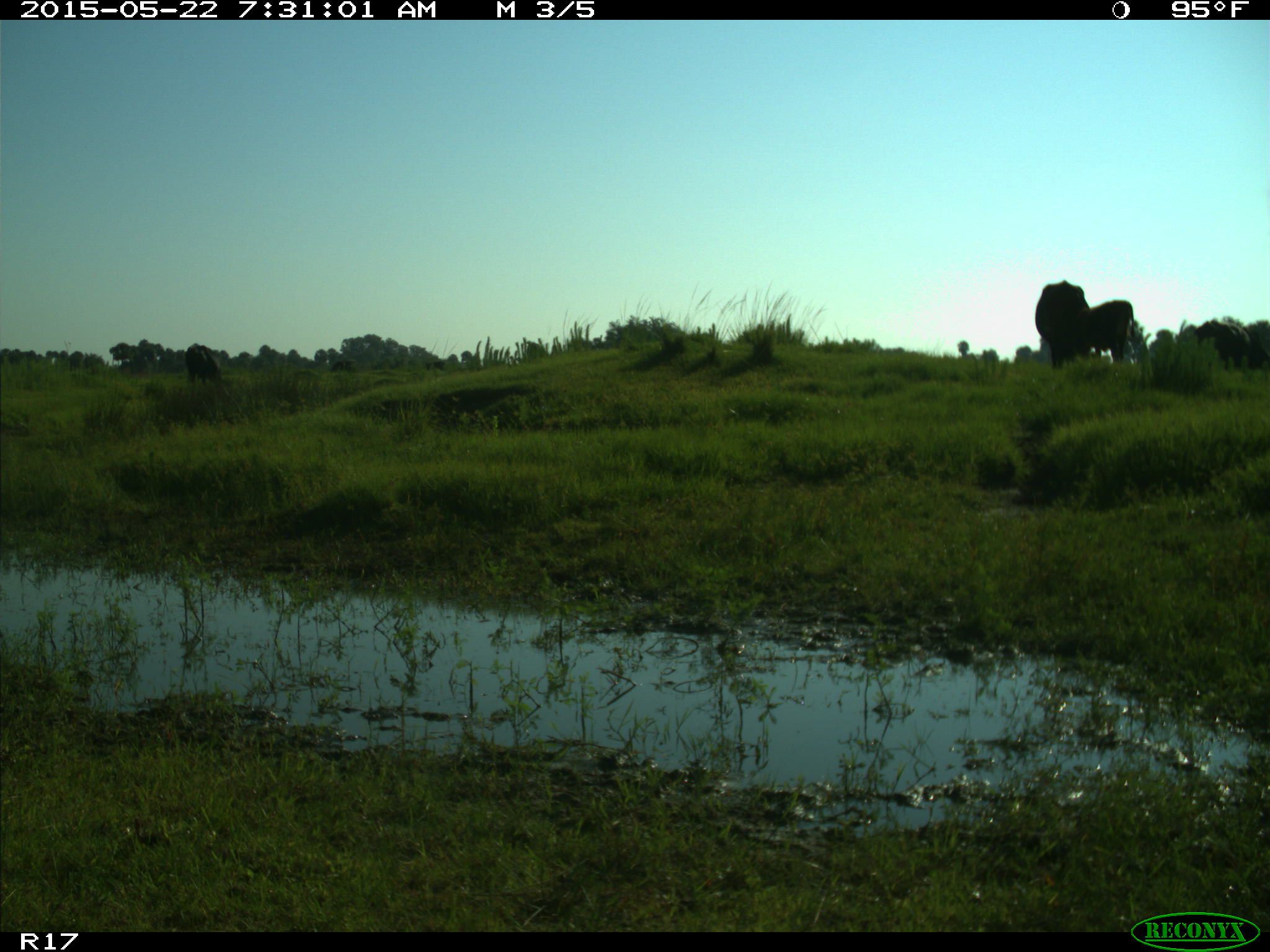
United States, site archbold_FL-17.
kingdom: Animalia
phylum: Chordata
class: Mammalia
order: Artiodactyla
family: Bovidae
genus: Bos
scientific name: Bos taurus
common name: domestic cow